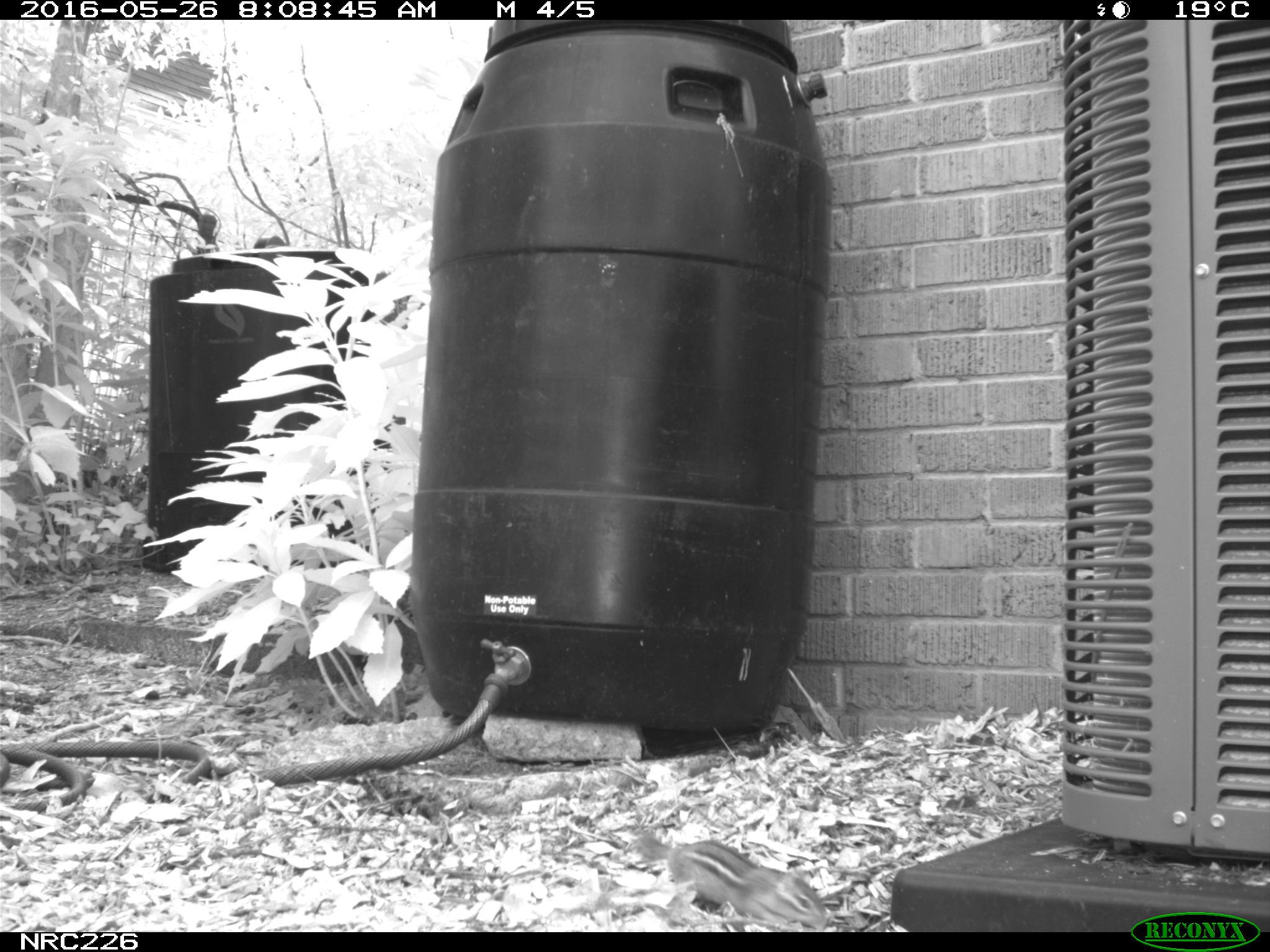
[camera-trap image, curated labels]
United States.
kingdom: Animalia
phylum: Chordata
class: Mammalia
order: Rodentia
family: Sciuridae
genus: Tamias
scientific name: Tamias striatus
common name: eastern chipmunk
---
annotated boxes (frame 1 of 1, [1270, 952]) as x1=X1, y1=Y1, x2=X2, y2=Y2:
Eastern Chipmunk: x1=632, y1=816, x2=830, y2=928